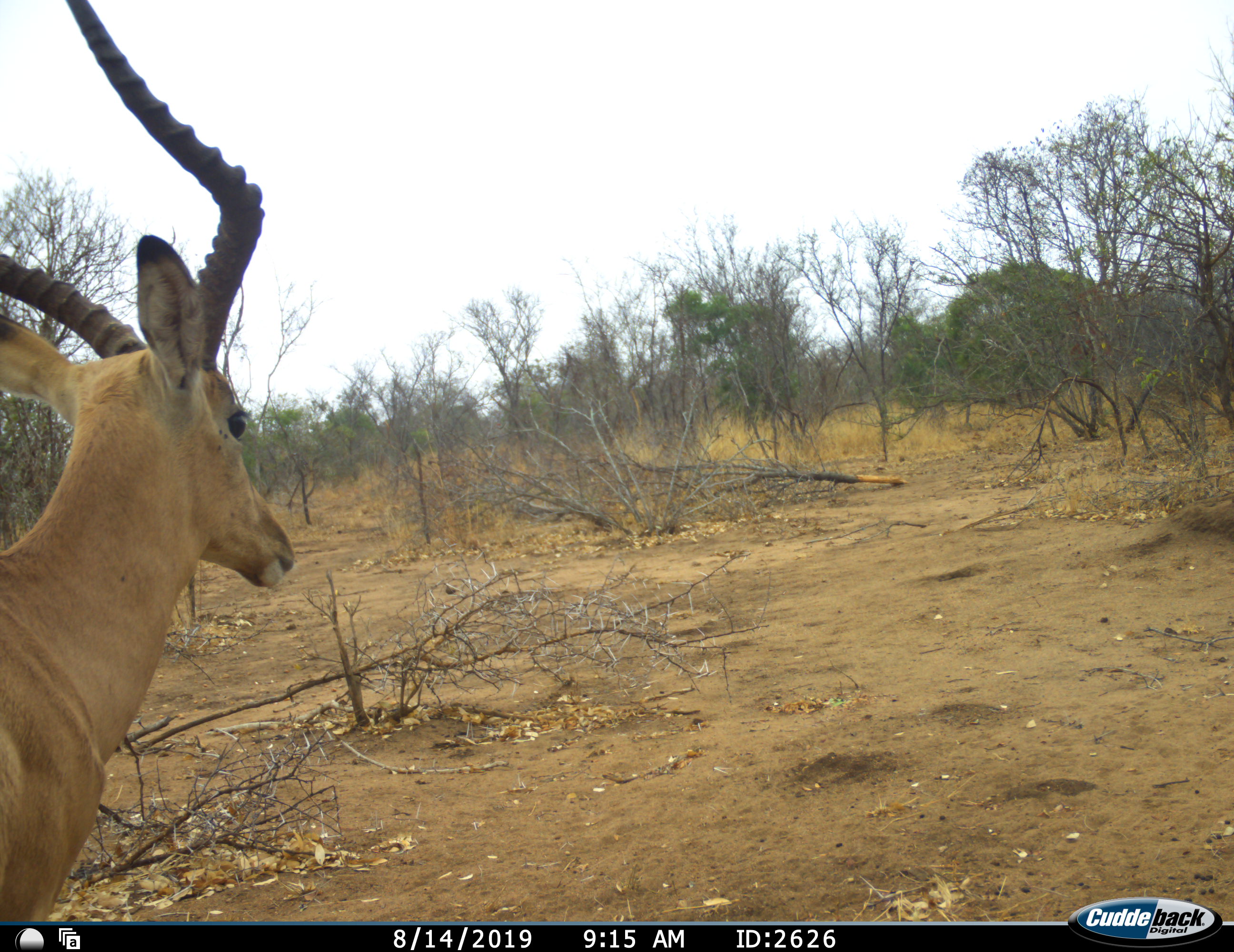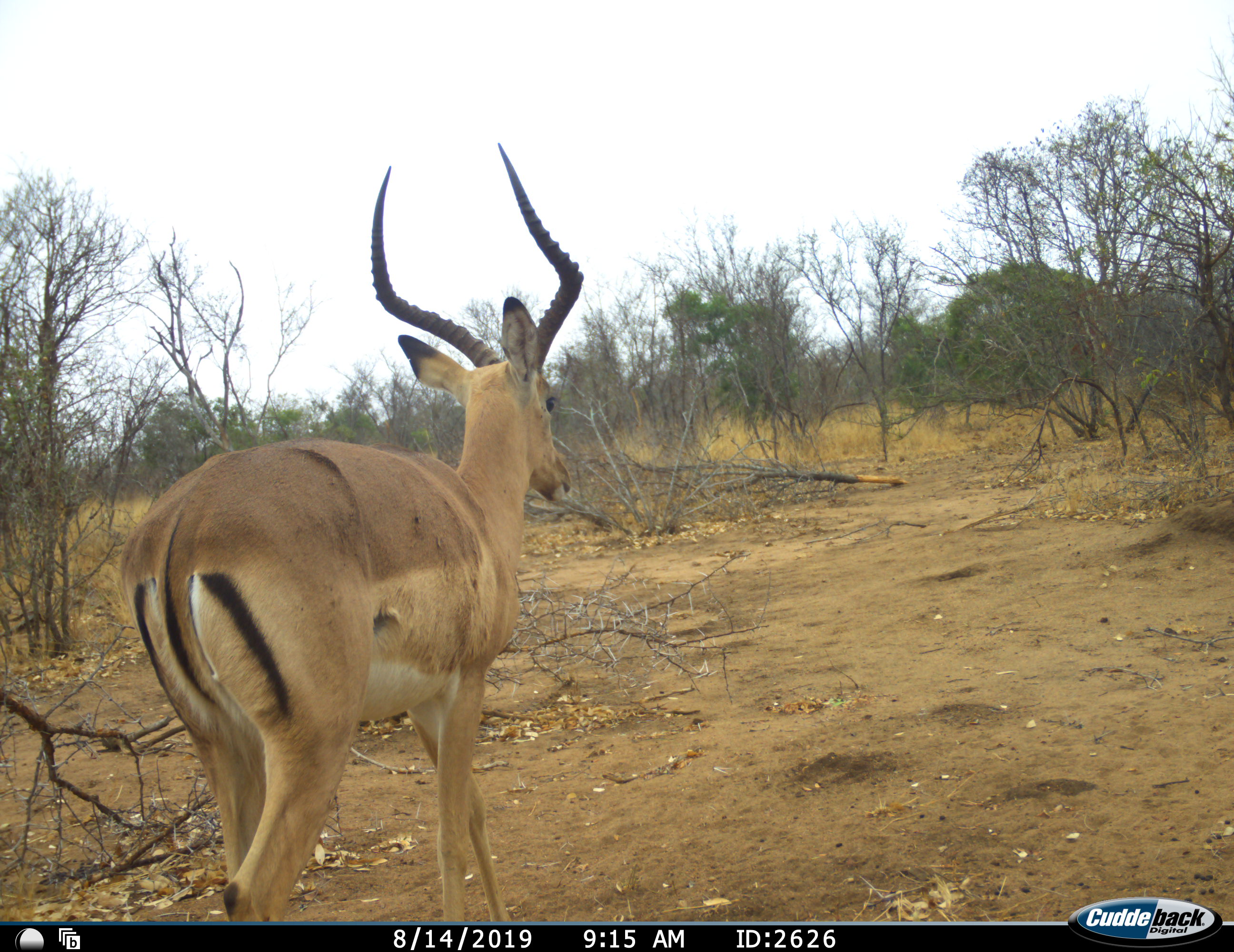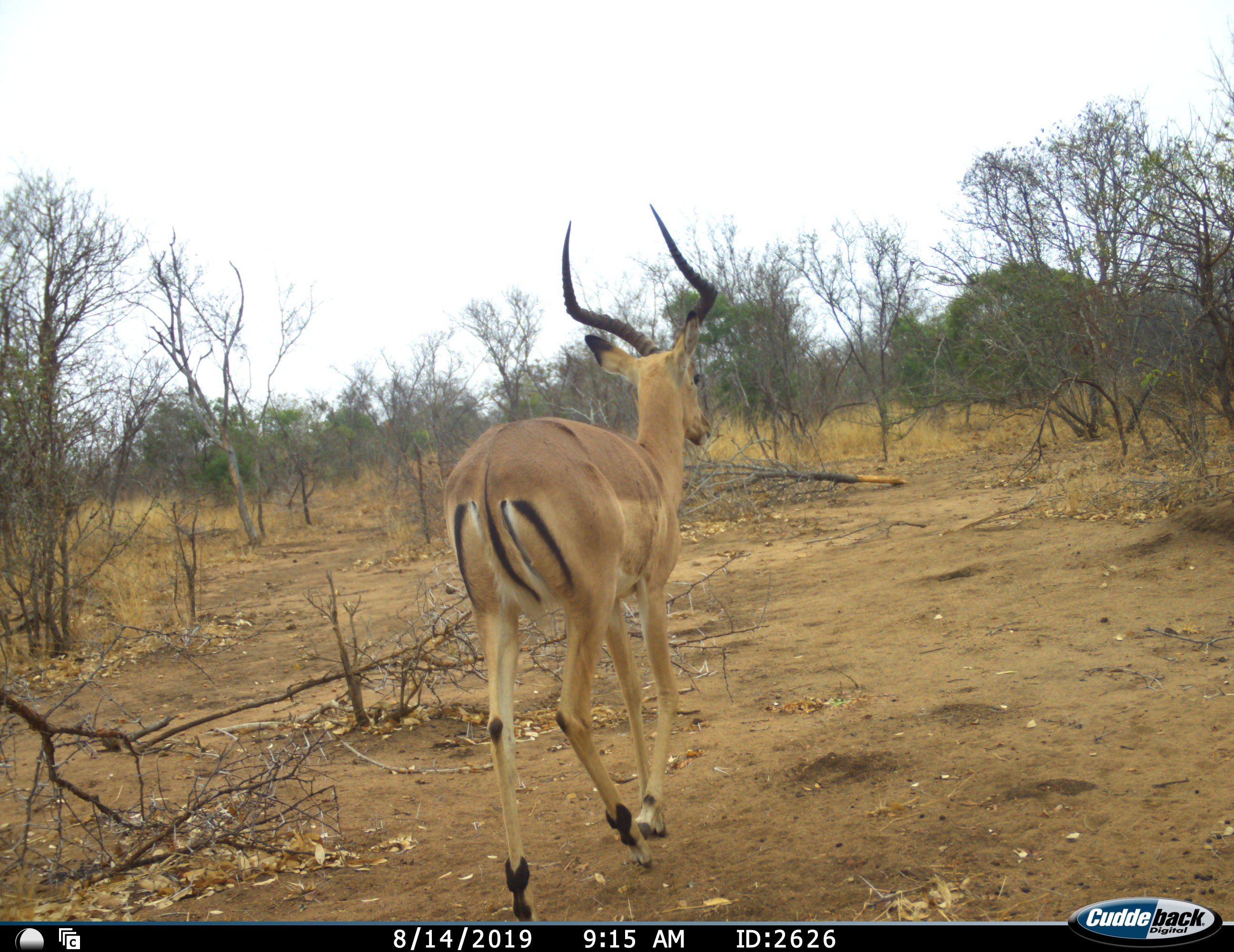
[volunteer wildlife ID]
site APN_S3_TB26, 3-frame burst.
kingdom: Animalia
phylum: Chordata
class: Mammalia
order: Artiodactyla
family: Bovidae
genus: Aepyceros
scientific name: Aepyceros melampus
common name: impala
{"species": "impala (Aepyceros melampus)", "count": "1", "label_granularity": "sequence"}